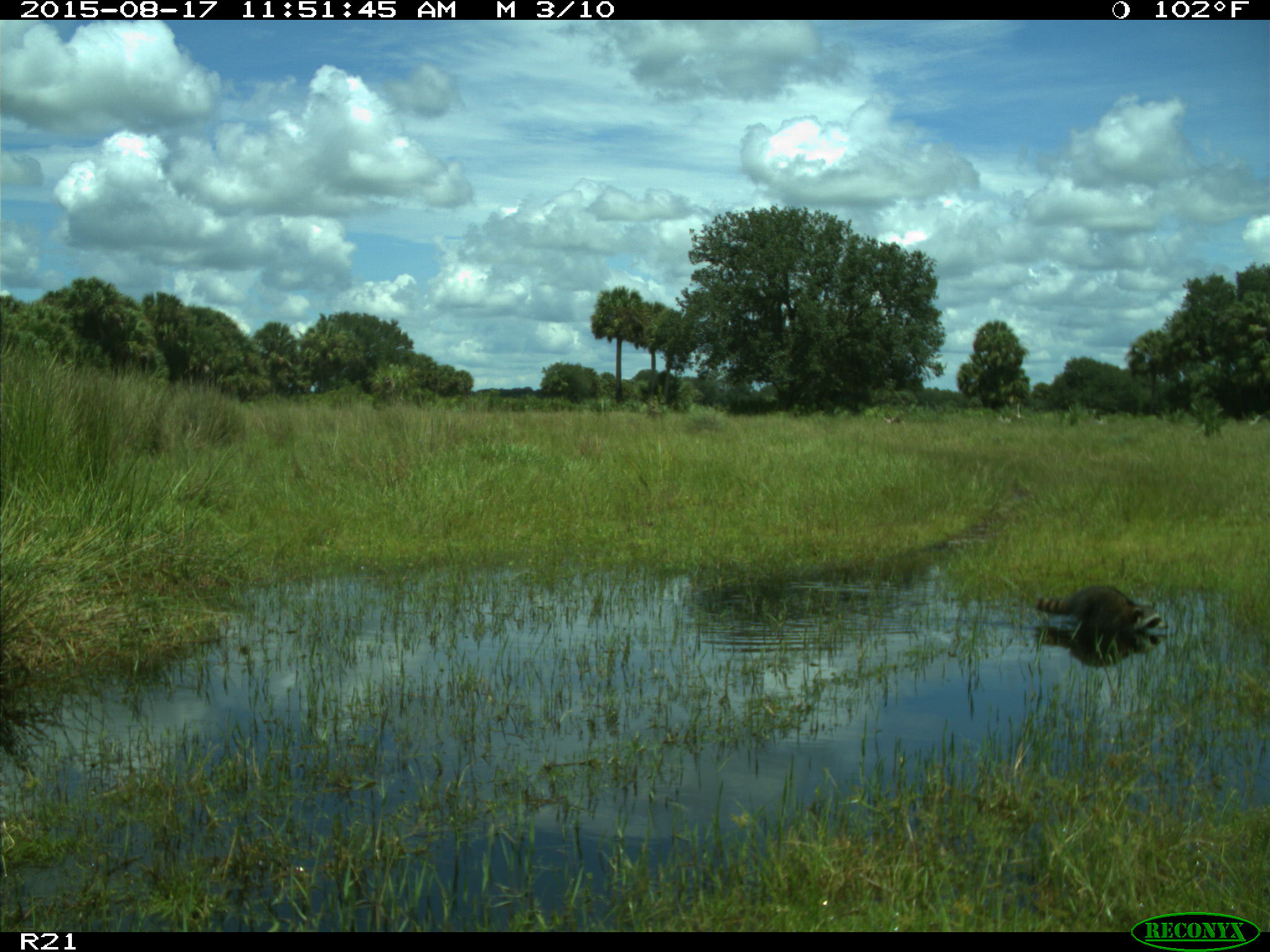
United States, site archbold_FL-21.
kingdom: Animalia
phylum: Chordata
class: Mammalia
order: Carnivora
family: Procyonidae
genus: Procyon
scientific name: Procyon lotor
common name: common raccoon